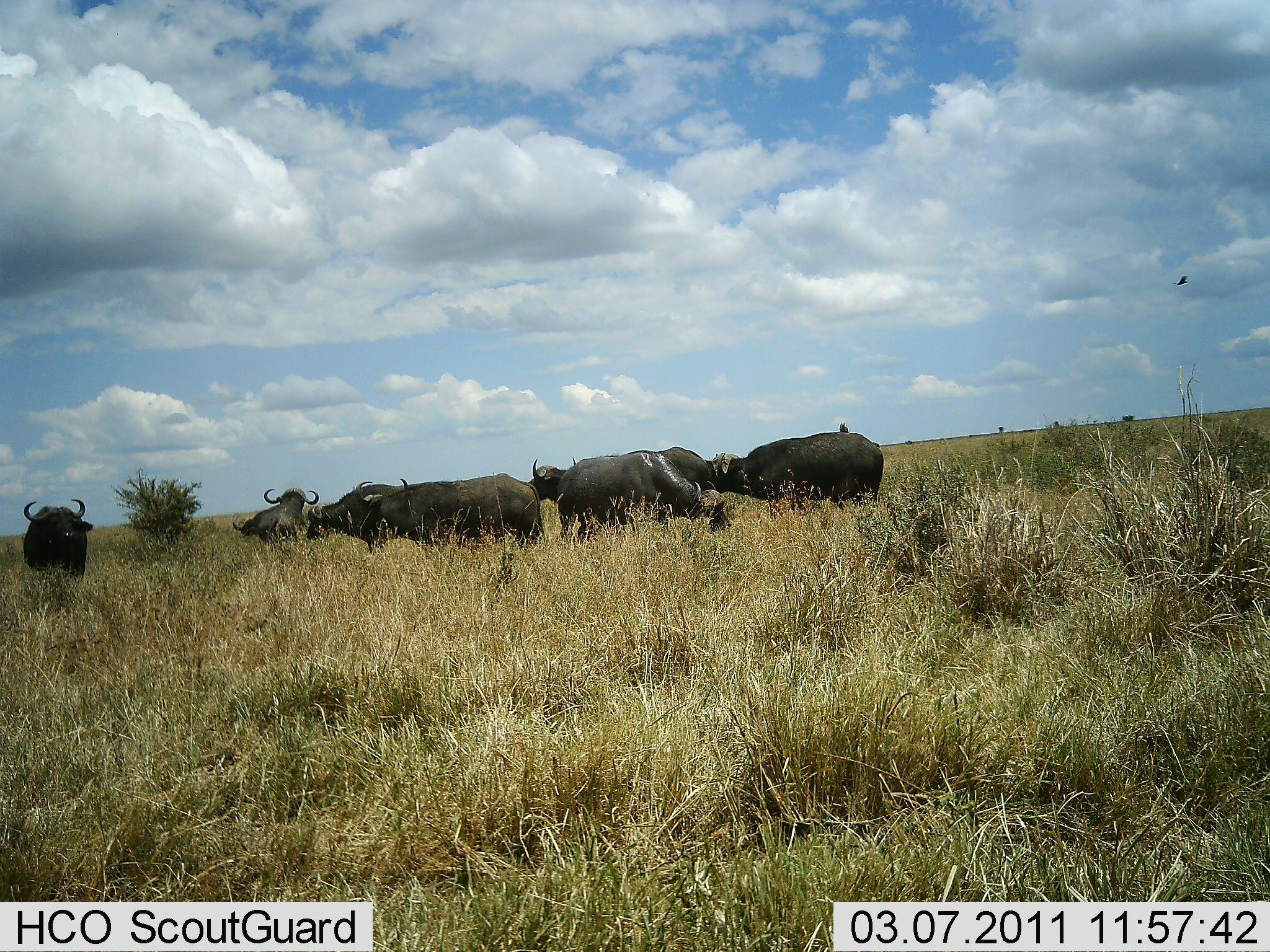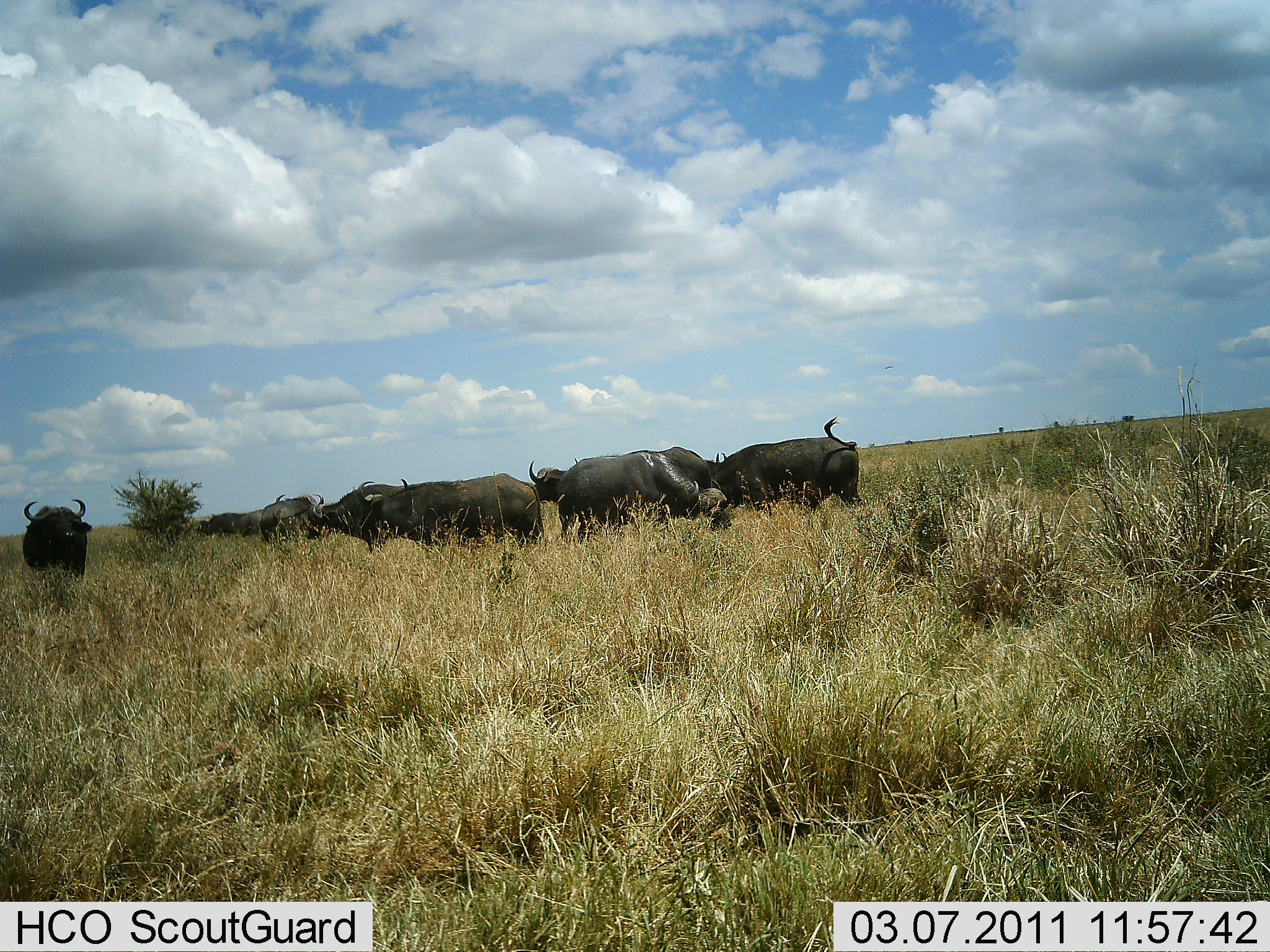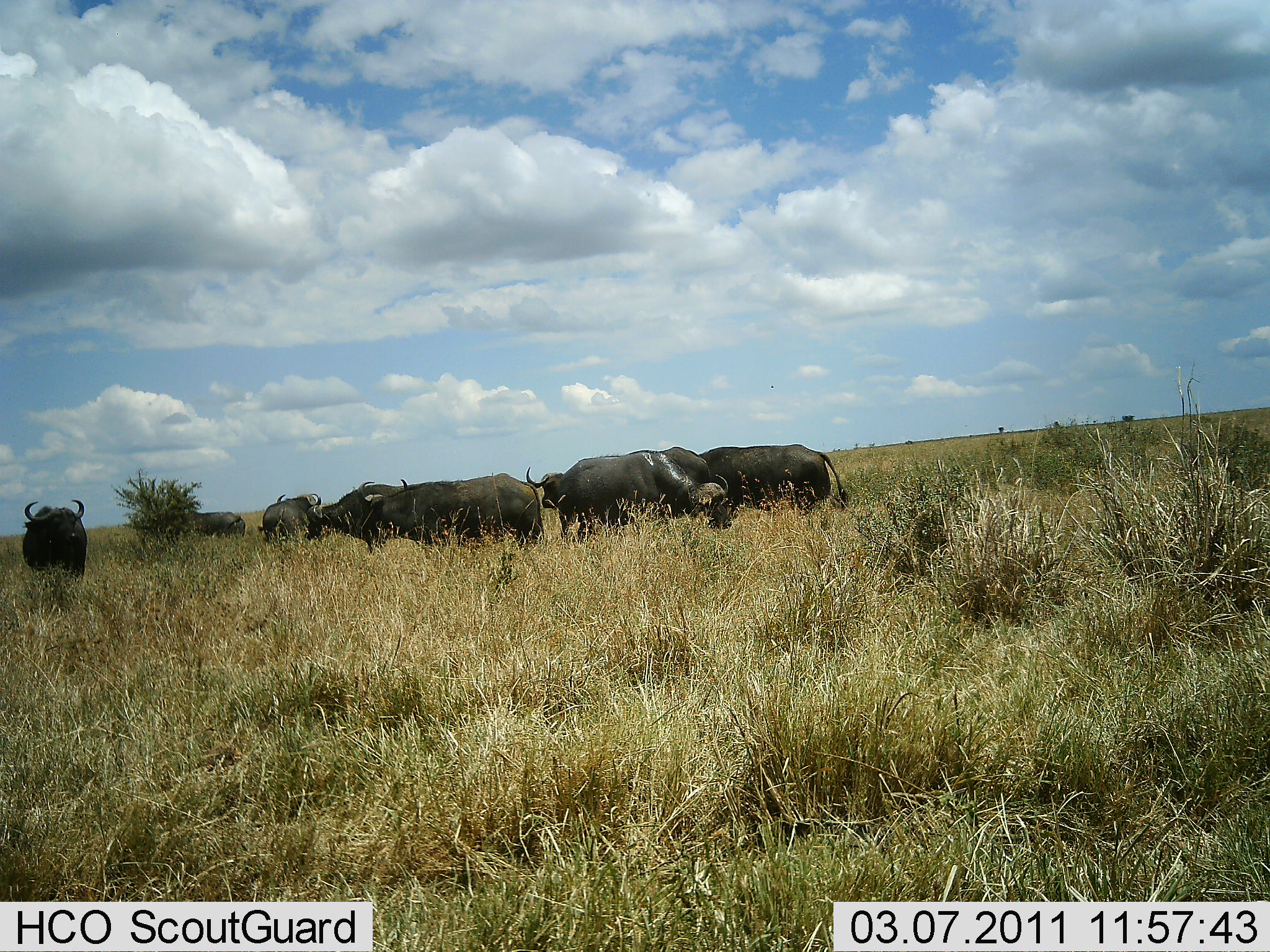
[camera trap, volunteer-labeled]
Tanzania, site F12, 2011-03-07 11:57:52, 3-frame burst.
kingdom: Animalia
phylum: Chordata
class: Mammalia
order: Artiodactyla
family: Bovidae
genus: Syncerus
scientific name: Syncerus caffer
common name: cape buffalo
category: buffalo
Buffalo (cape buffalo) (Syncerus caffer), count 8. Behavior (volunteer vote fractions): standing 58%, resting 0%, moving 42%, interacting 0%. Young present (vote fraction): 0%. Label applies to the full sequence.